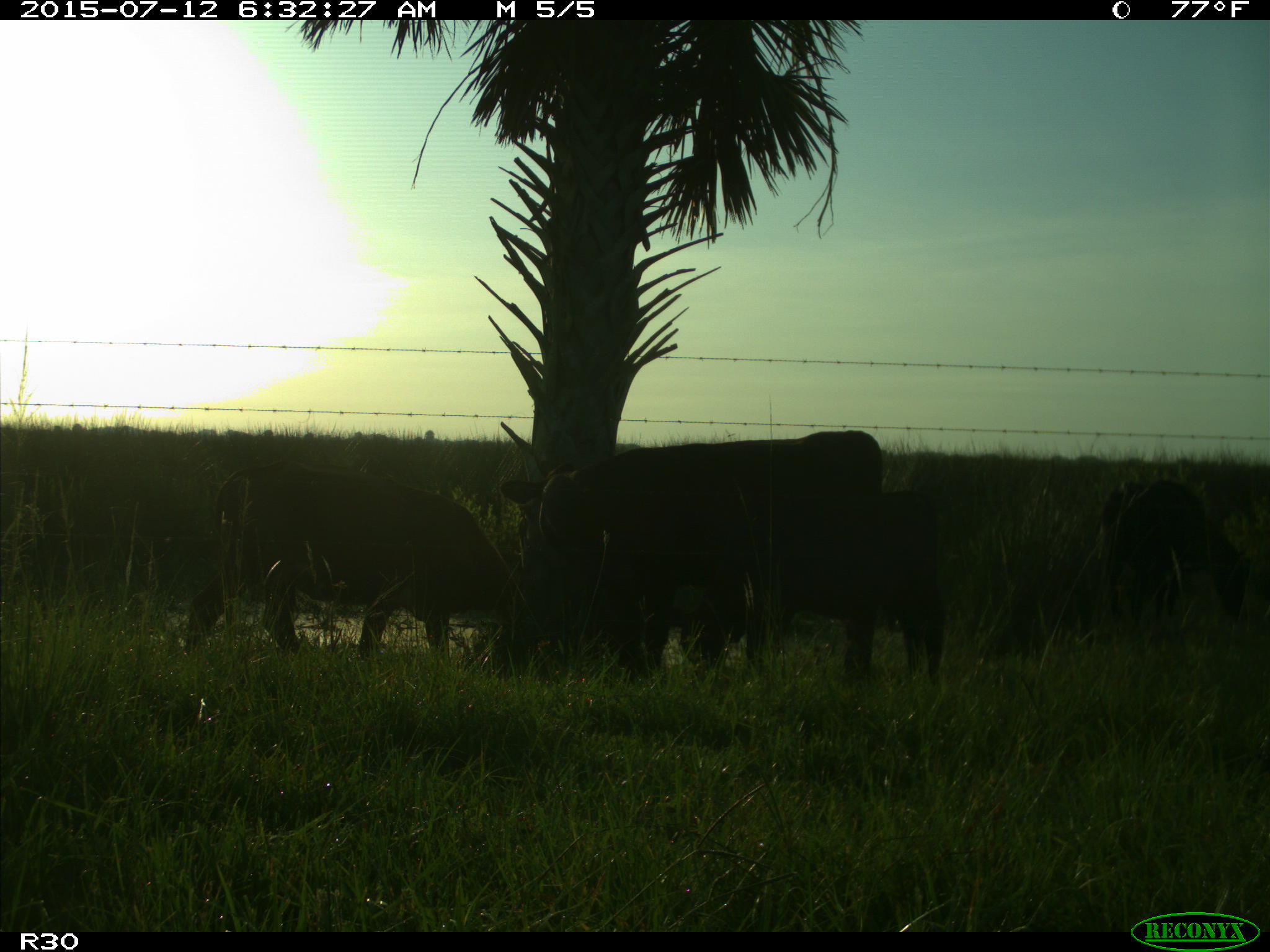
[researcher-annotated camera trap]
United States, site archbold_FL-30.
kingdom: Animalia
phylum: Chordata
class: Mammalia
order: Artiodactyla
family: Bovidae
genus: Bos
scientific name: Bos taurus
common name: domestic cow